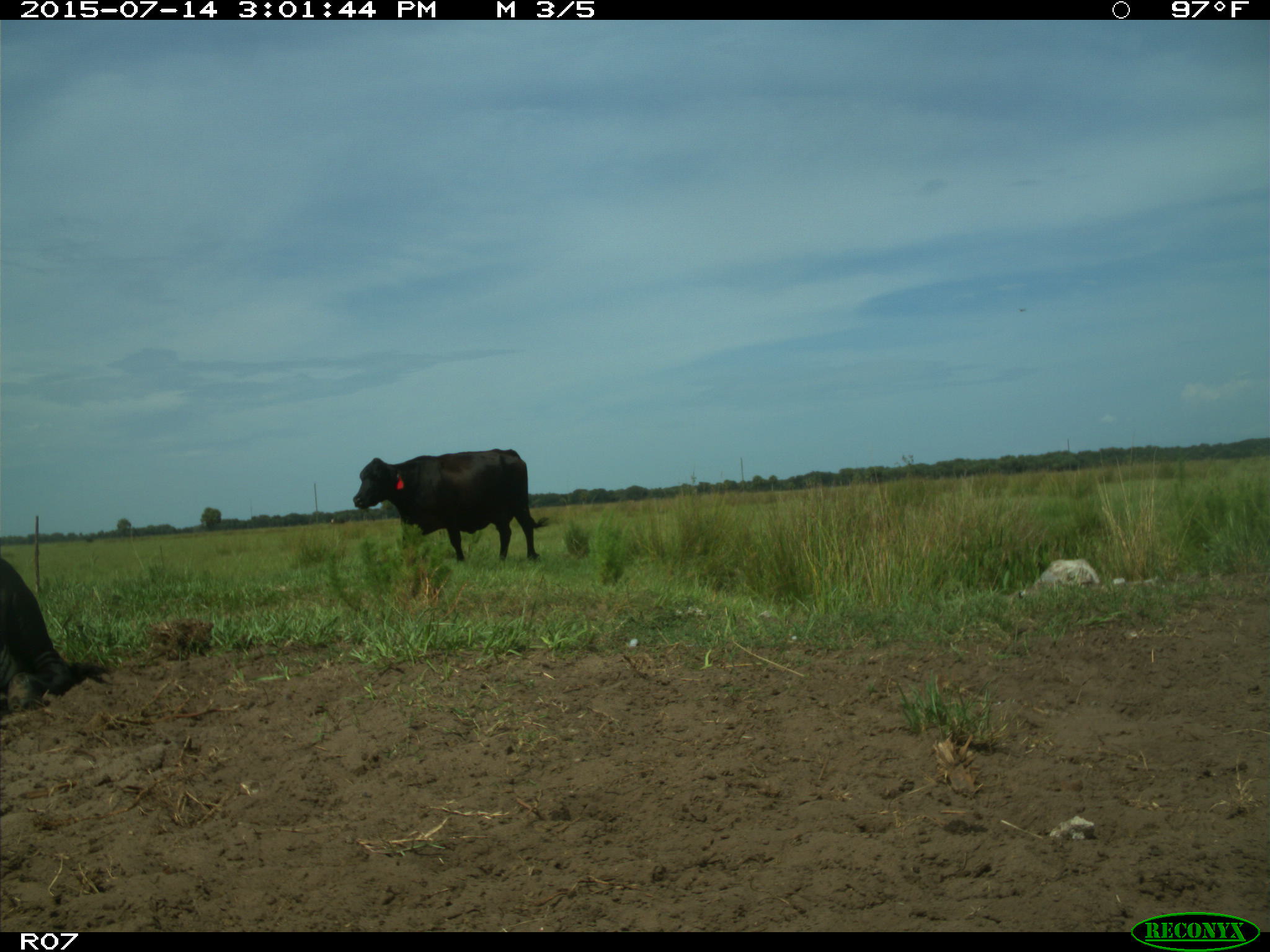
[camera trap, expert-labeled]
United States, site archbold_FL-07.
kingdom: Animalia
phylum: Chordata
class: Mammalia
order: Artiodactyla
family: Bovidae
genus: Bos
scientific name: Bos taurus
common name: domestic cow